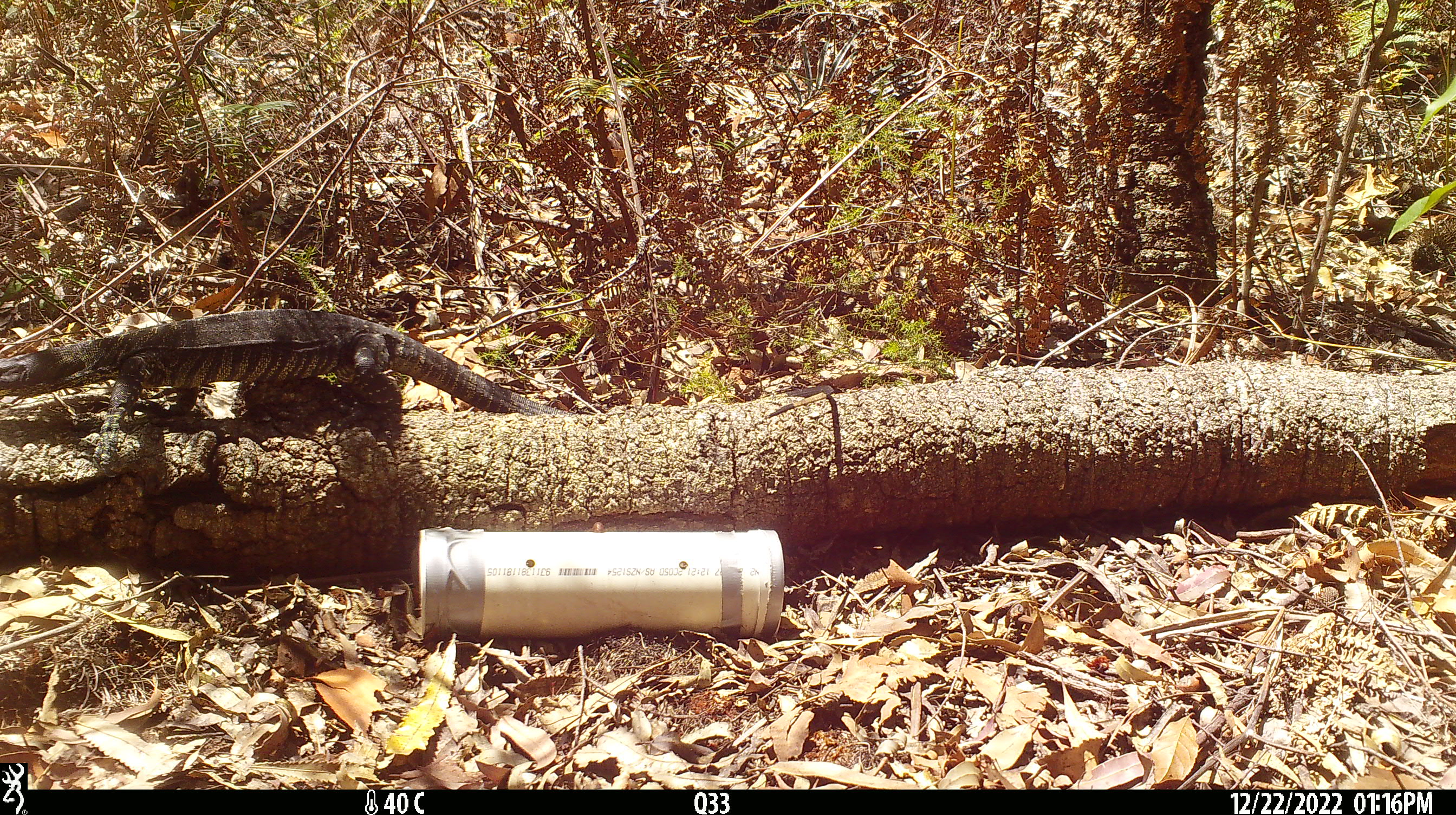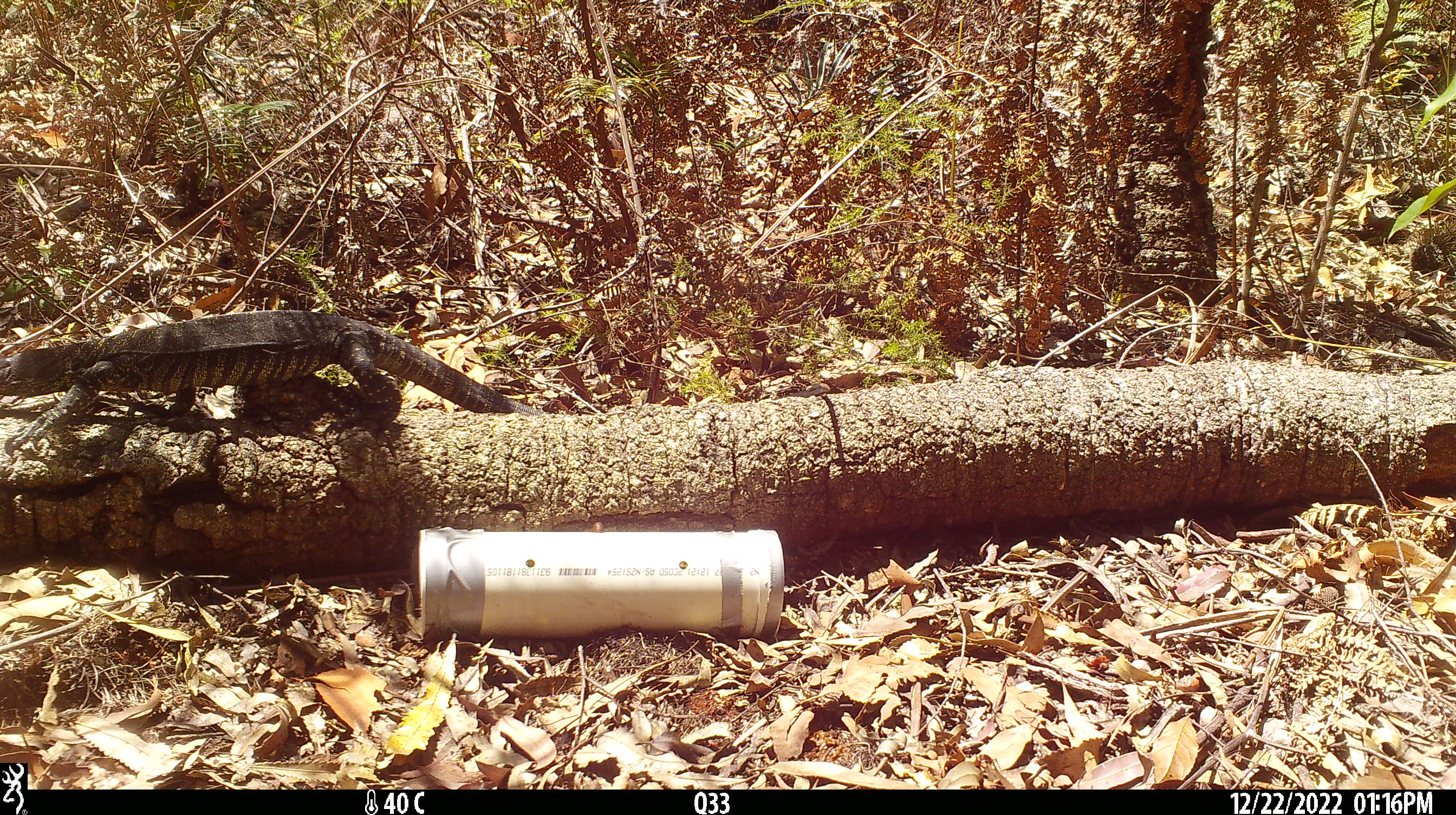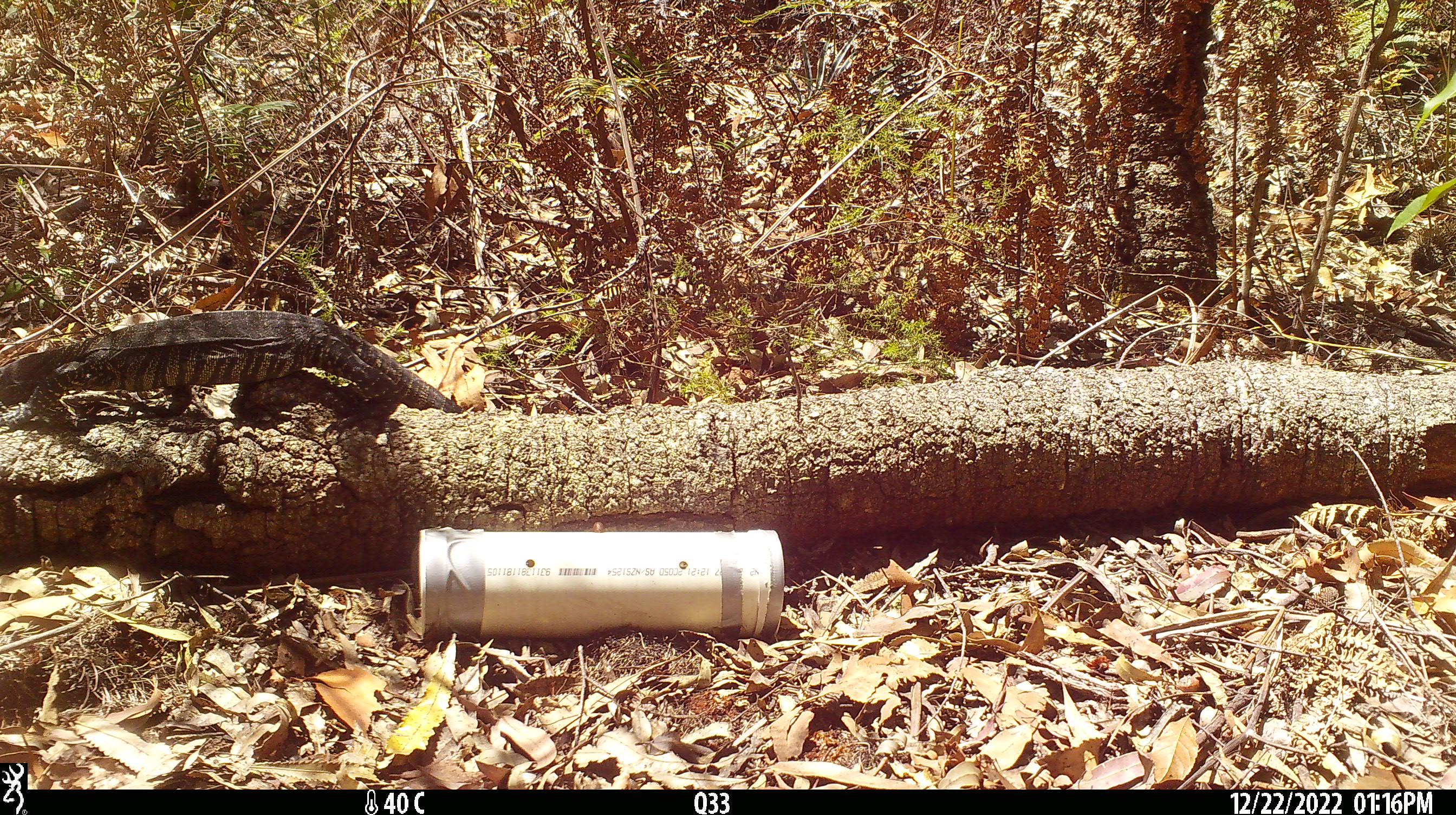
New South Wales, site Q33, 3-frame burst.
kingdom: Animalia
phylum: Chordata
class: Reptilia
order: Squamata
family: Varanidae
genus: Varanus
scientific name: Varanus varius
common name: lace monitor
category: goanna